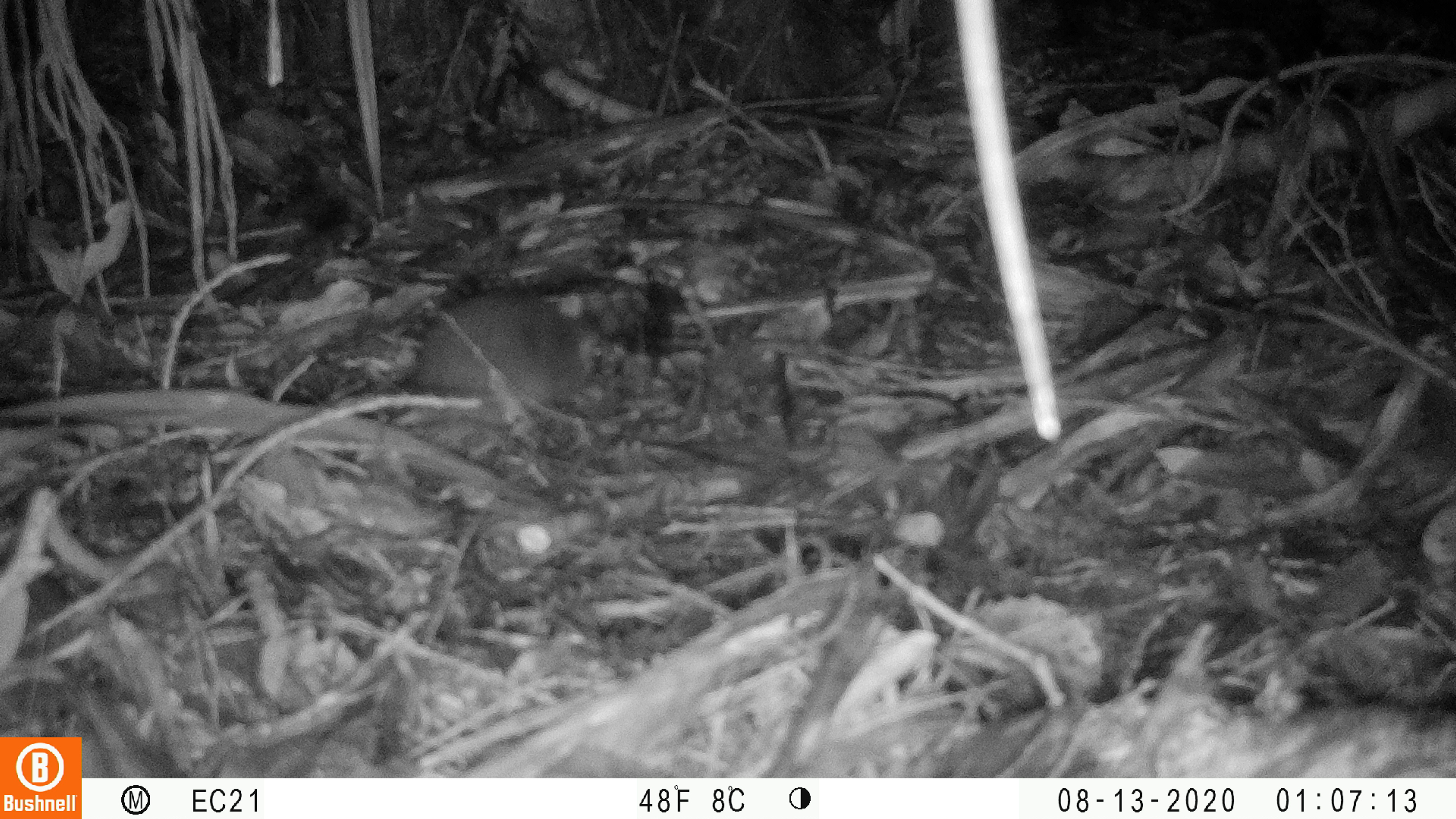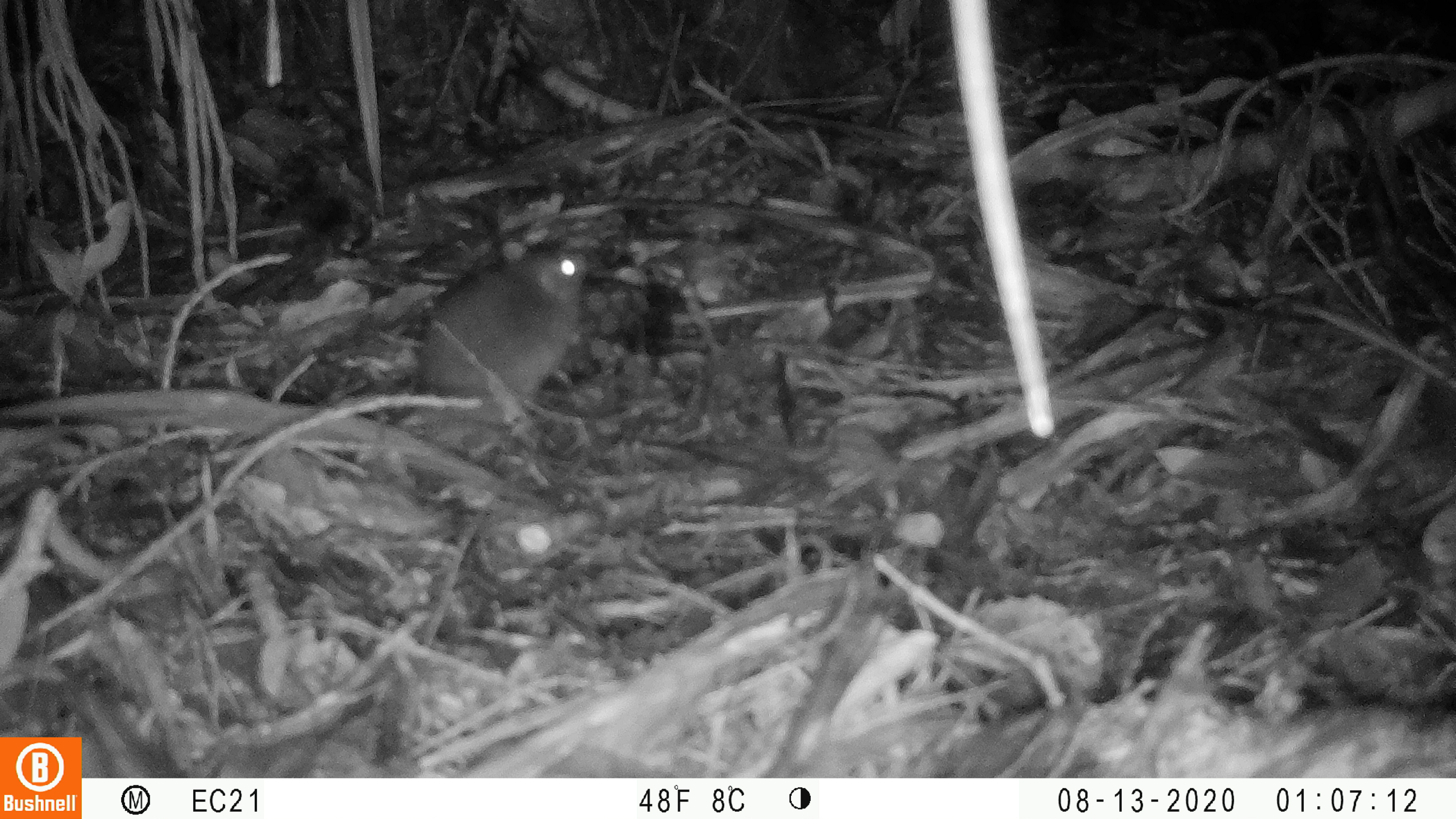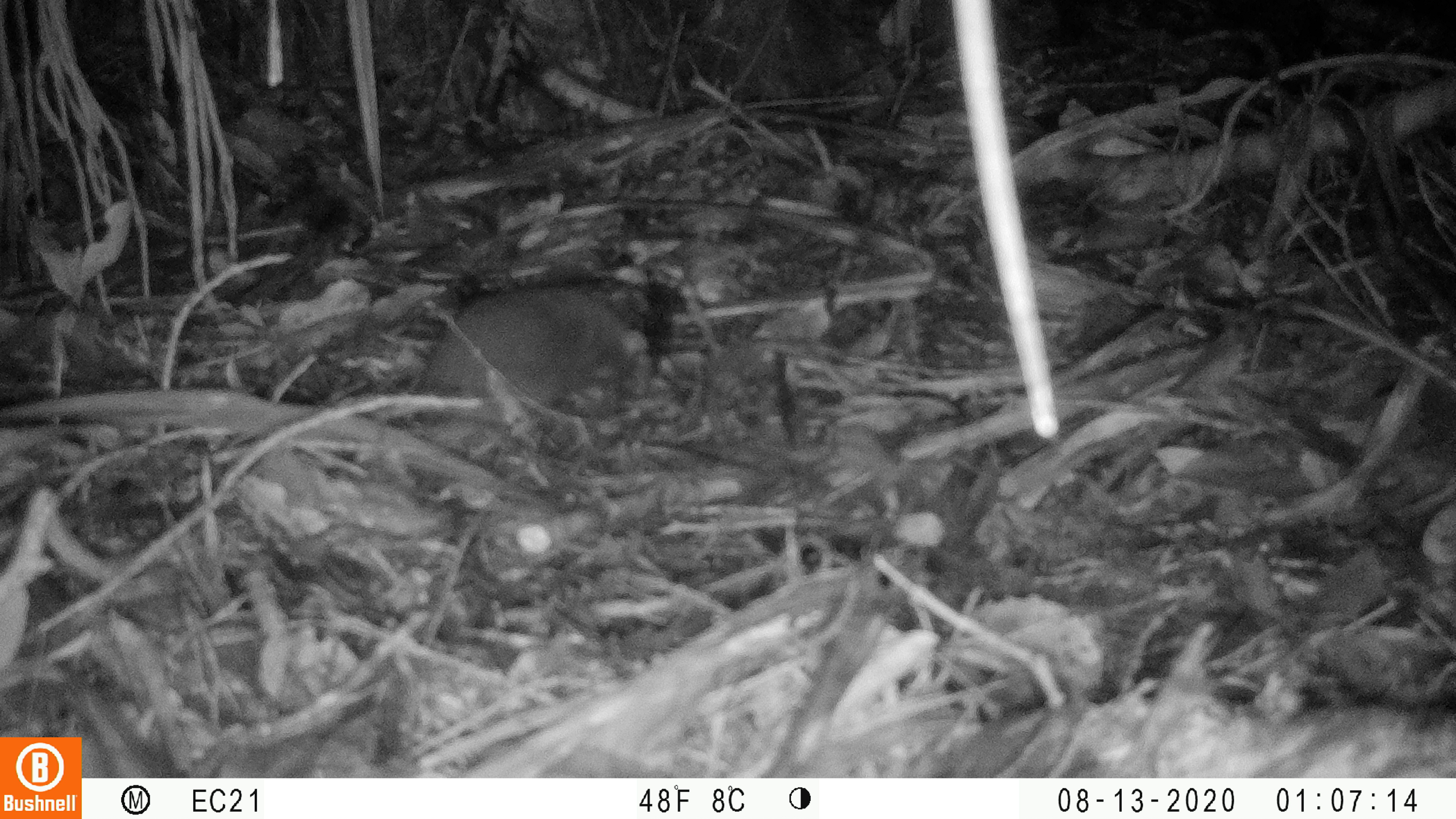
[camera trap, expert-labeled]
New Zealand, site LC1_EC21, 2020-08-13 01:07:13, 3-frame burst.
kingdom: Animalia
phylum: Chordata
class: Mammalia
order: Rodentia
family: Muridae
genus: Rattus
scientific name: Rattus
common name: rat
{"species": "rat (Rattus)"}